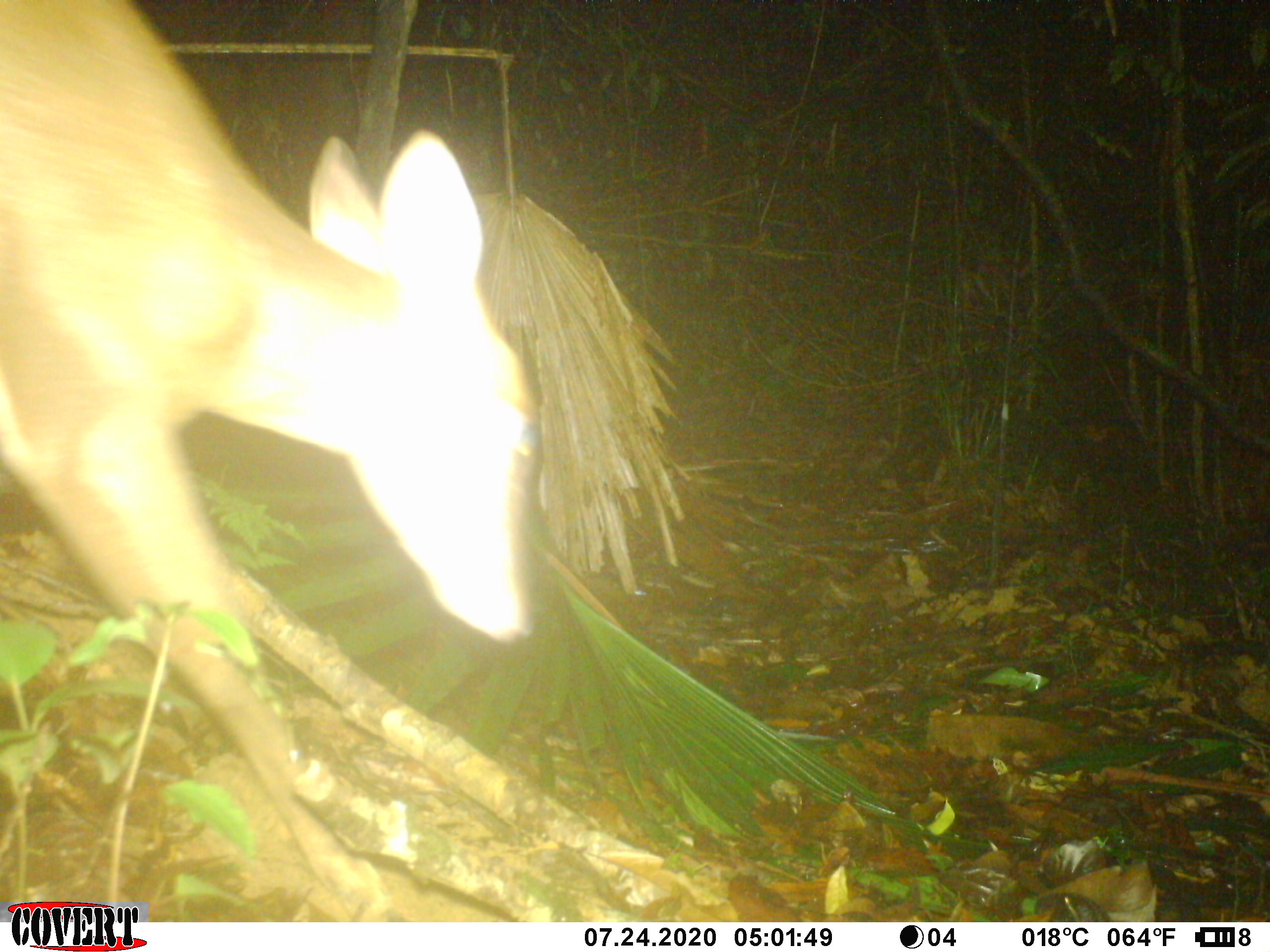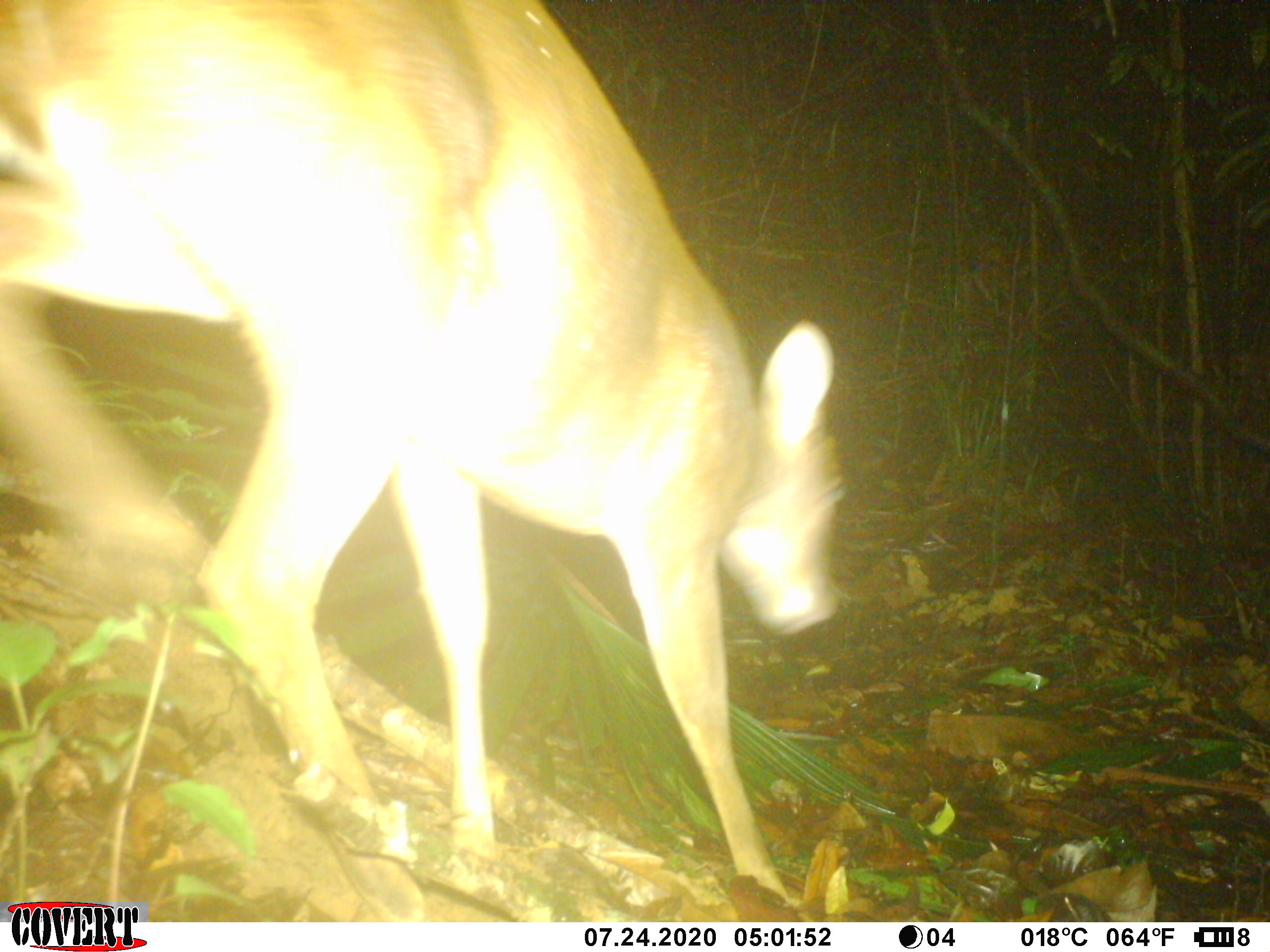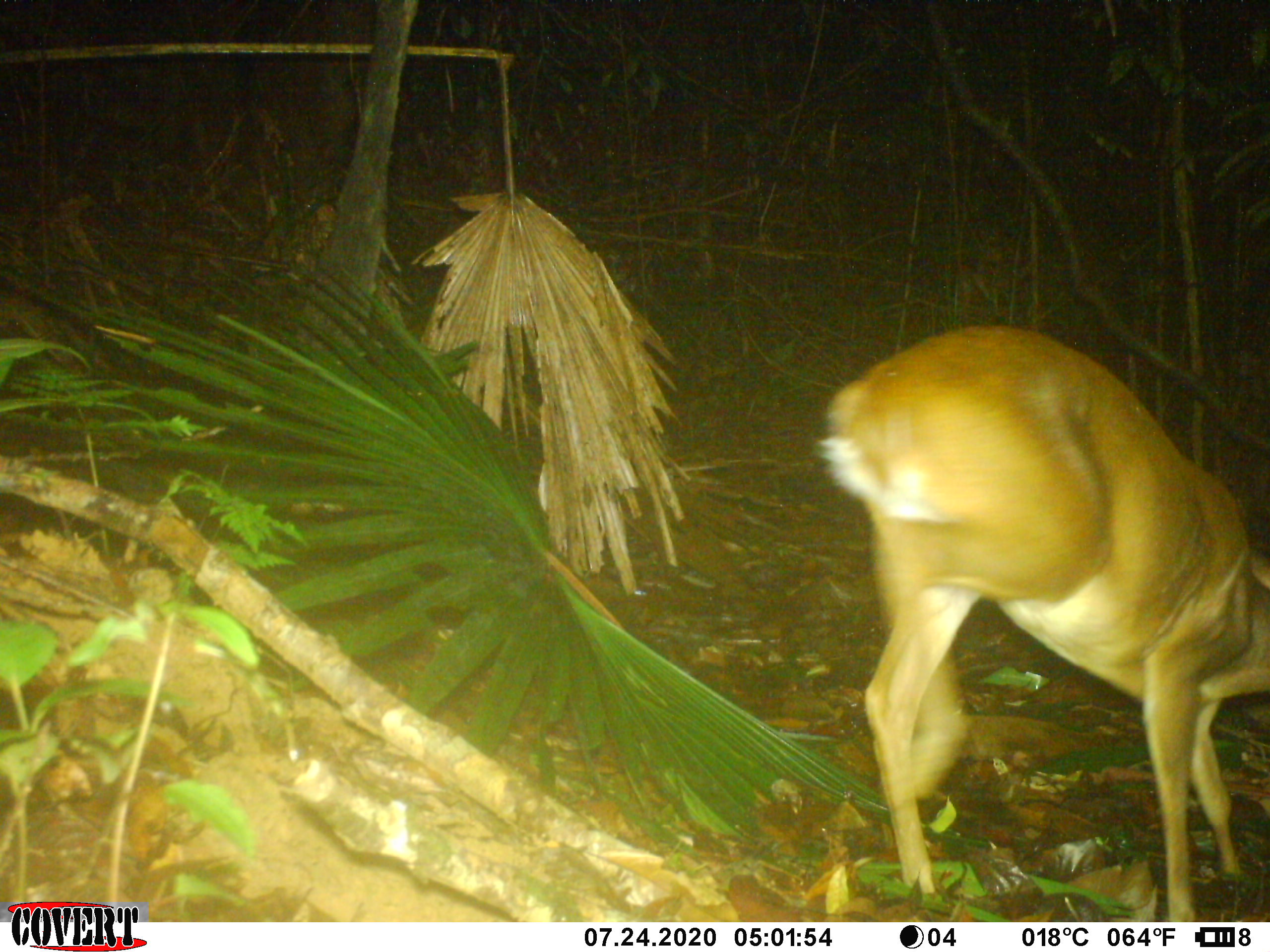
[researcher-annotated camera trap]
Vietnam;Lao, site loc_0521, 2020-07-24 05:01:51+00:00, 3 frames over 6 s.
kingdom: Animalia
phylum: Chordata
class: Mammalia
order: Artiodactyla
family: Cervidae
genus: Muntiacus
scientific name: Muntiacus vuquangensis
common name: large-antlered muntjac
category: large antlered muntjac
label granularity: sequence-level